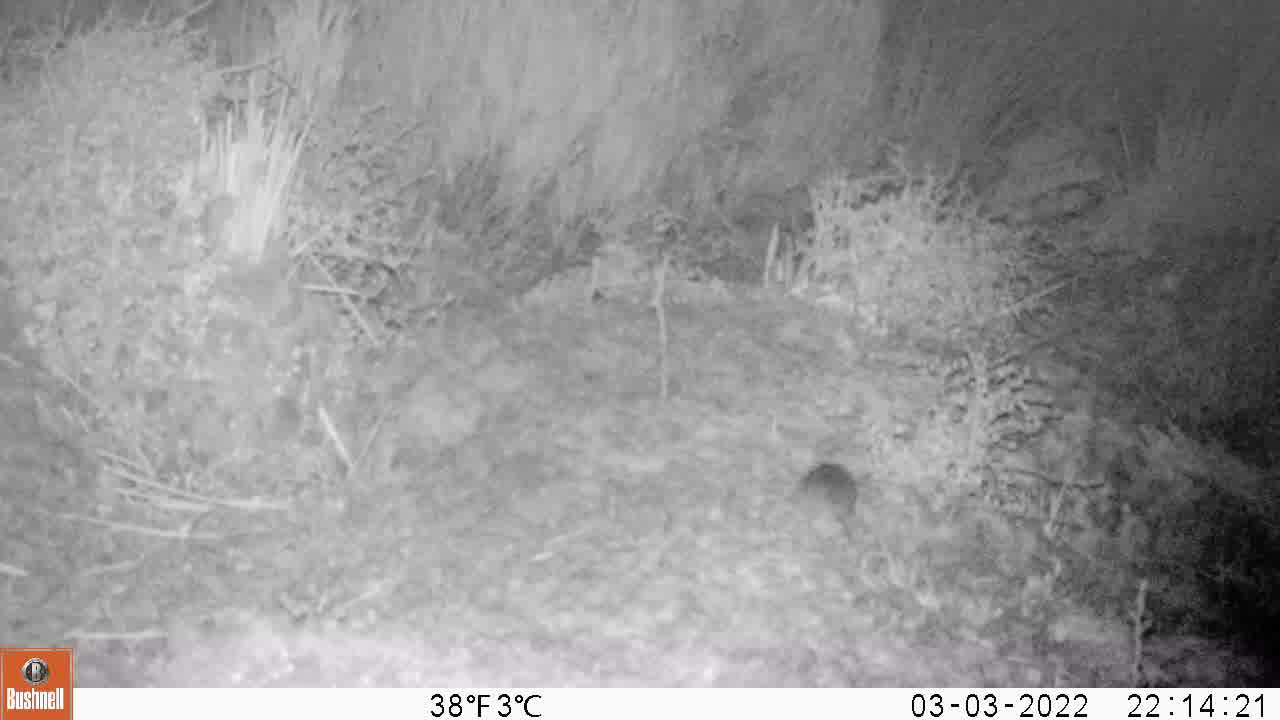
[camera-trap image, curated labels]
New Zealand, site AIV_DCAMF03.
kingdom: Animalia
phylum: Chordata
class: Mammalia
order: Rodentia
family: Muridae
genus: Mus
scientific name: Mus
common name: mouse